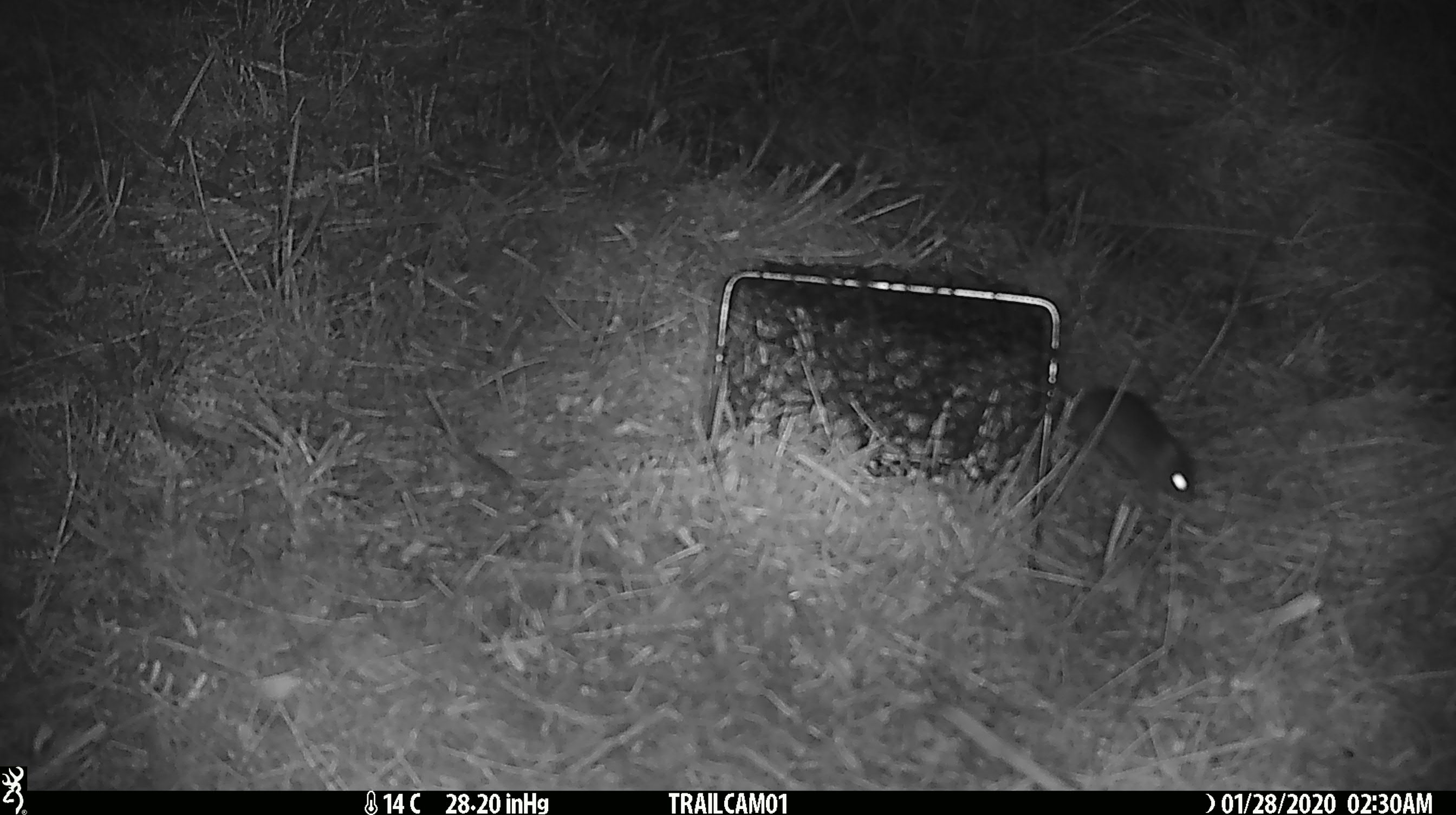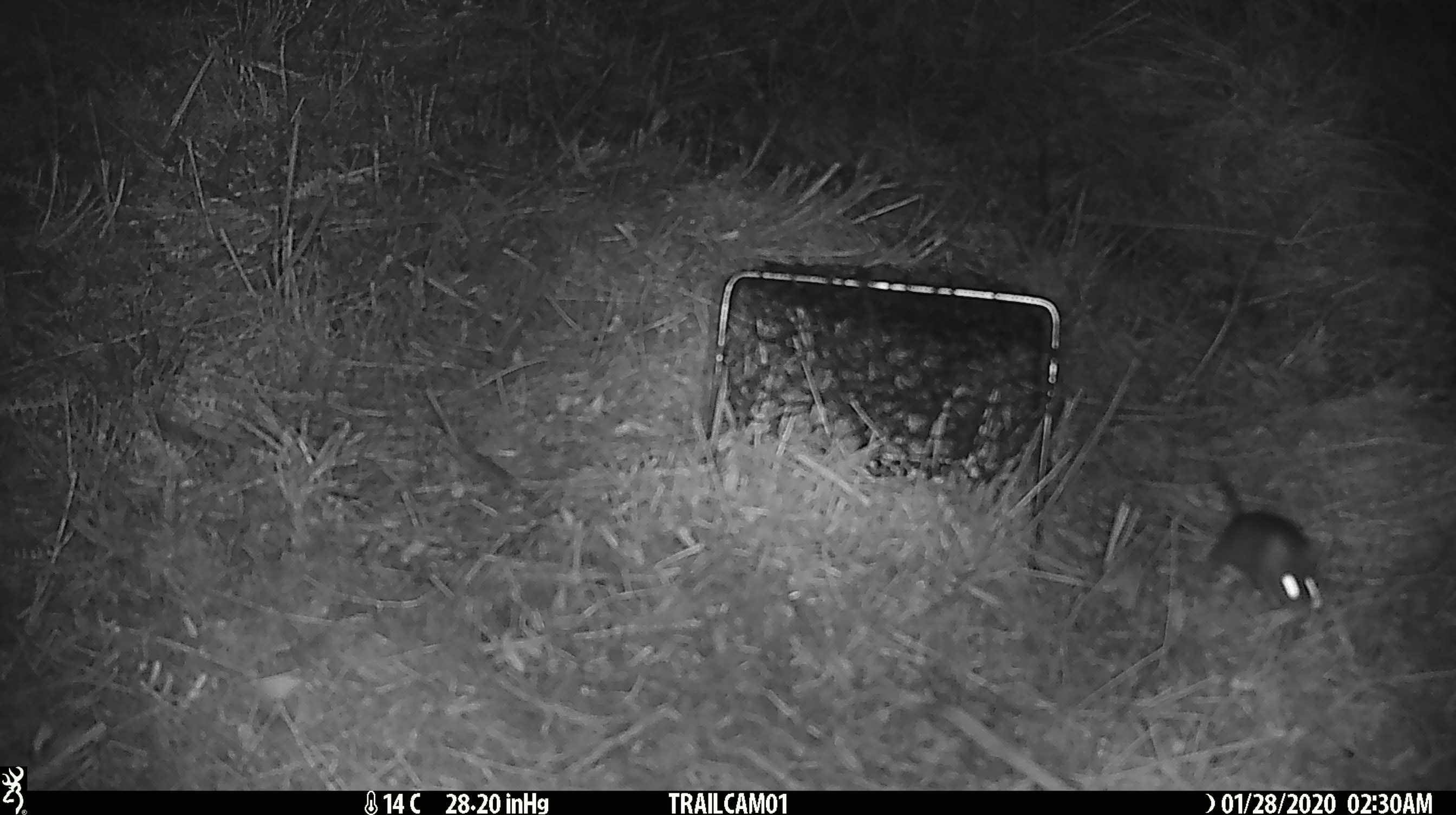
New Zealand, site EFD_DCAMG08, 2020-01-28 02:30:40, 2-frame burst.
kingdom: Animalia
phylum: Chordata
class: Mammalia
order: Rodentia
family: Muridae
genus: Mus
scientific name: Mus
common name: mouse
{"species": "mouse (Mus)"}